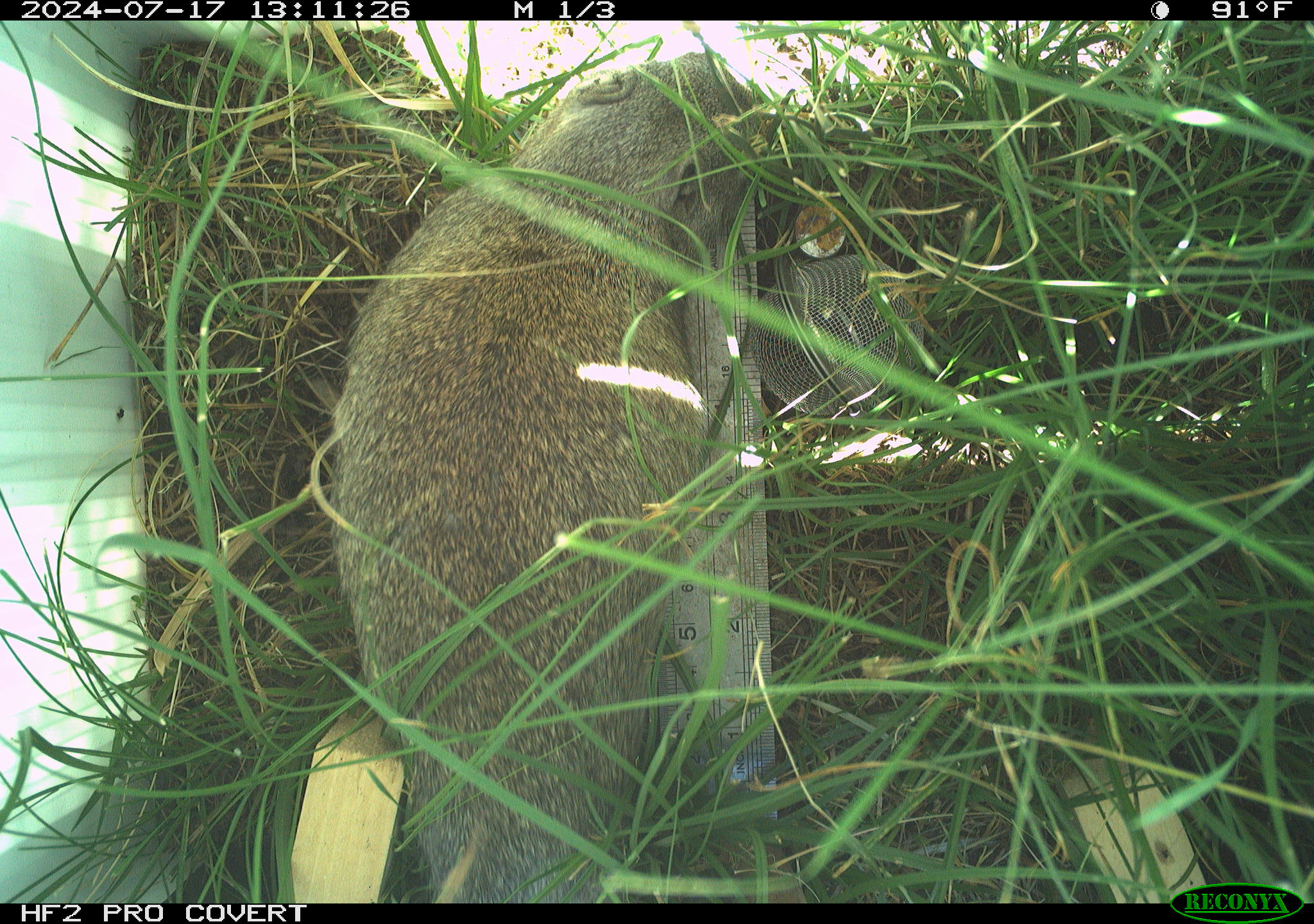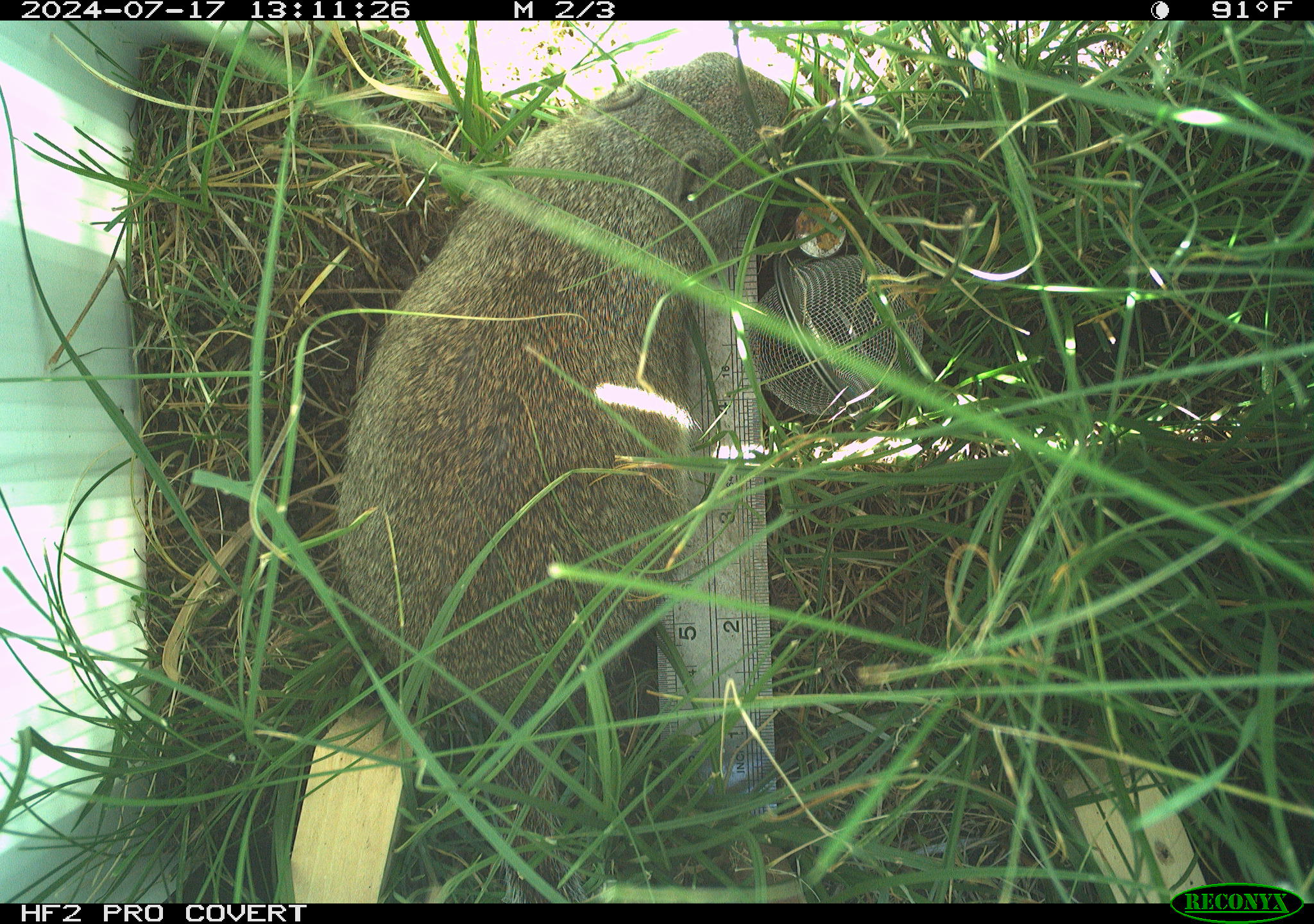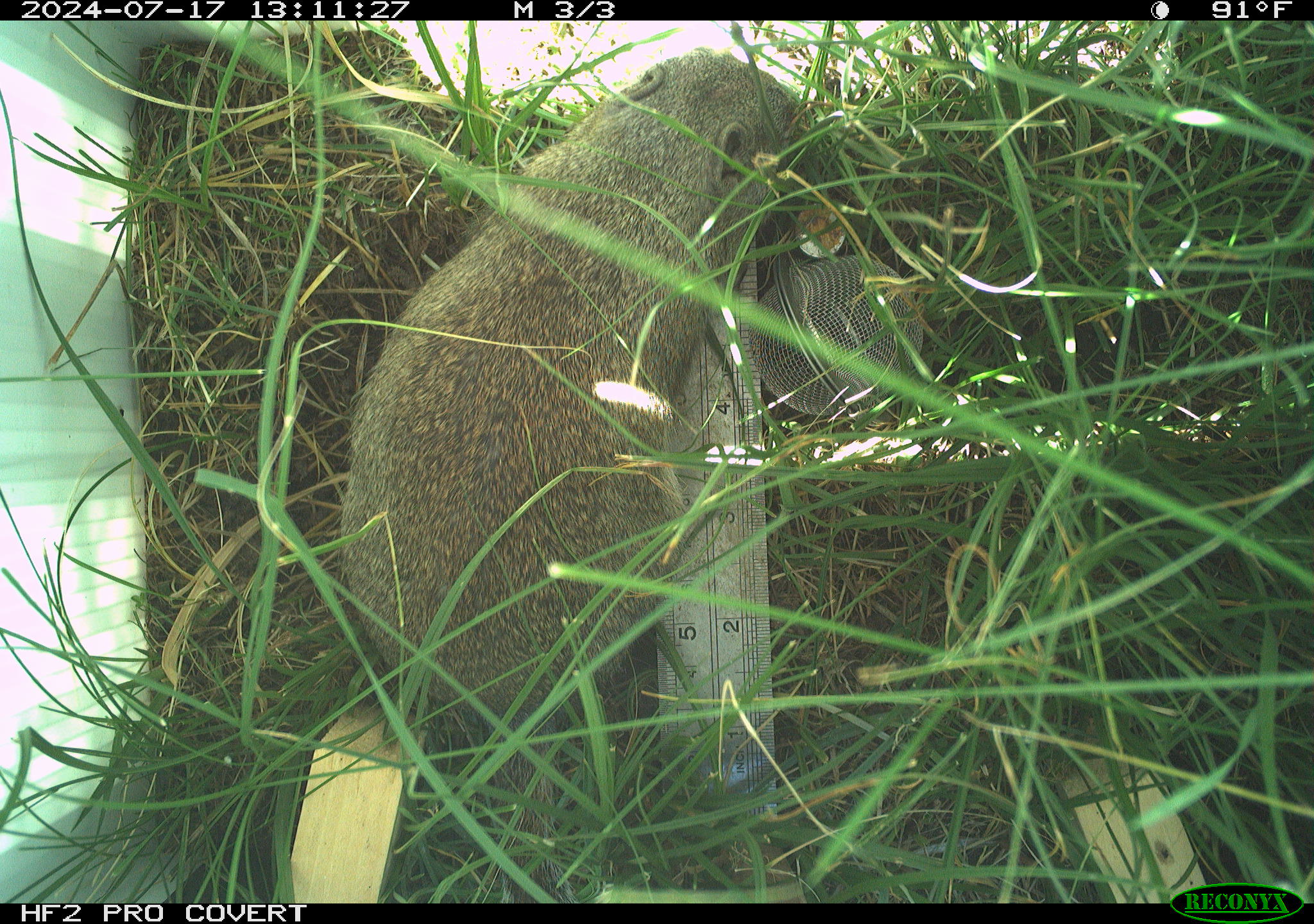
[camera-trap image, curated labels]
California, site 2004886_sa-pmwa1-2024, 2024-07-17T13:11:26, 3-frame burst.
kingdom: Animalia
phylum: Chordata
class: Mammalia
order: Rodentia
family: Sciuridae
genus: Urocitellus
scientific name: Urocitellus beldingi beldingi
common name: belding's ground squirrel